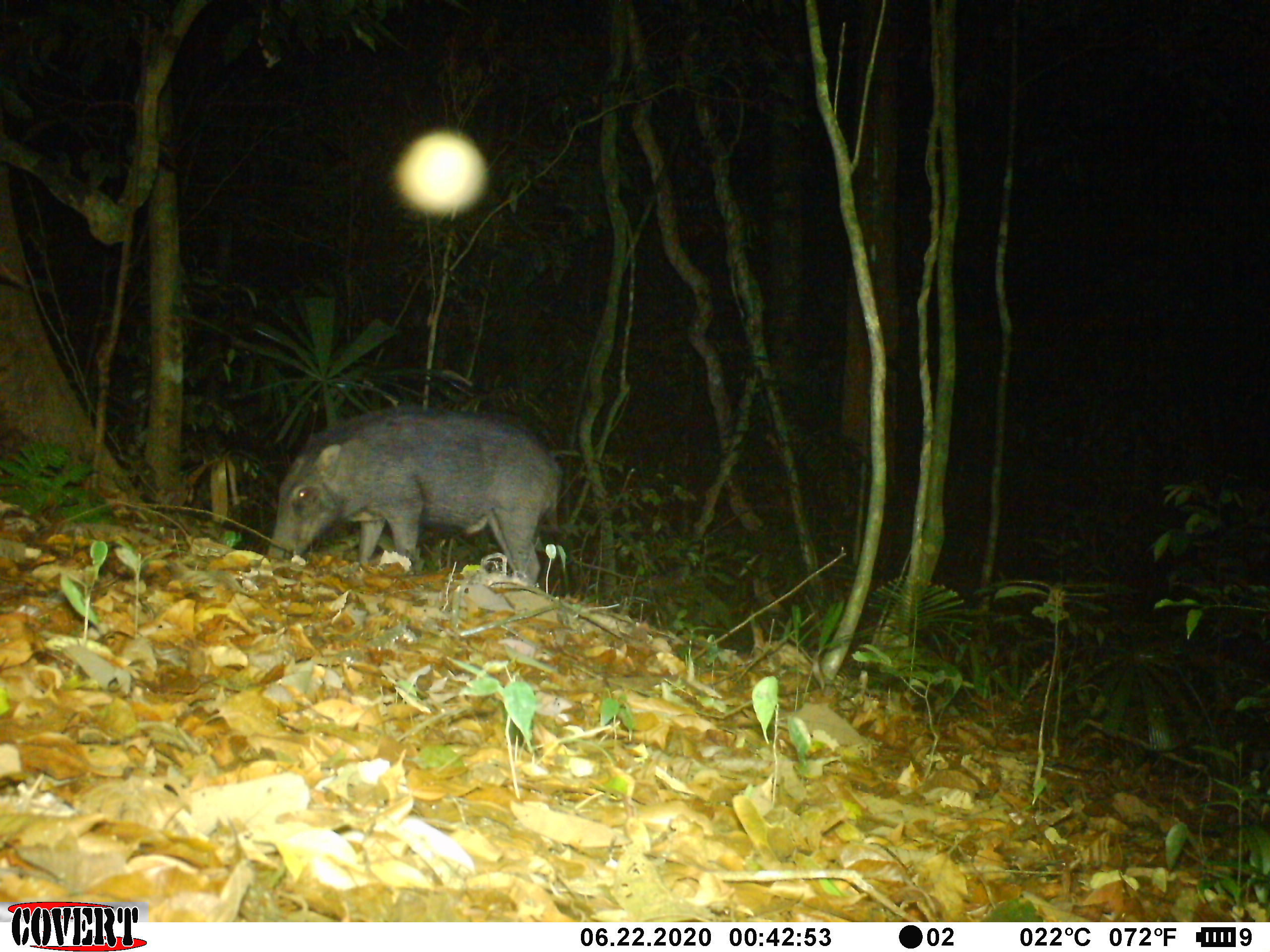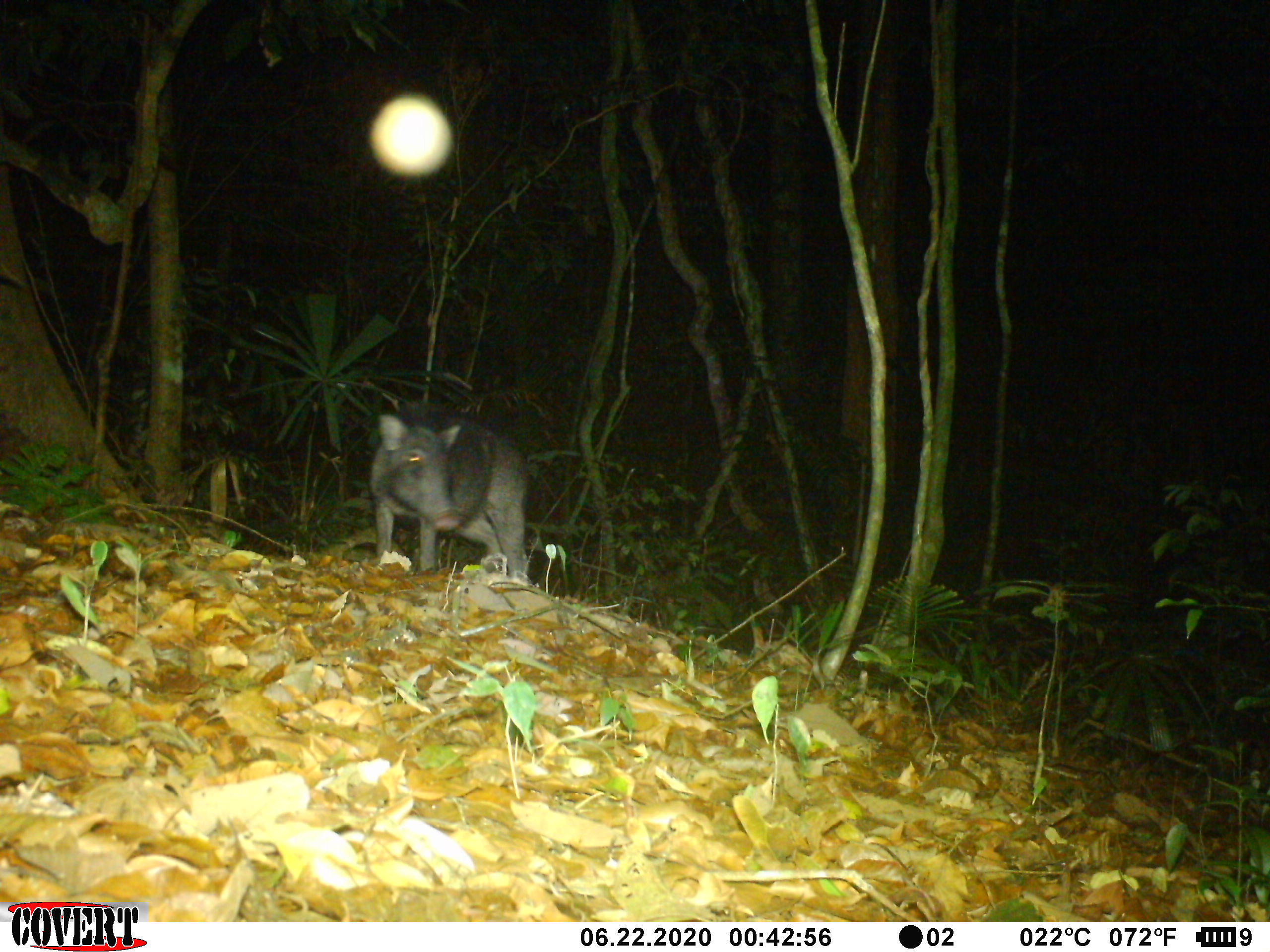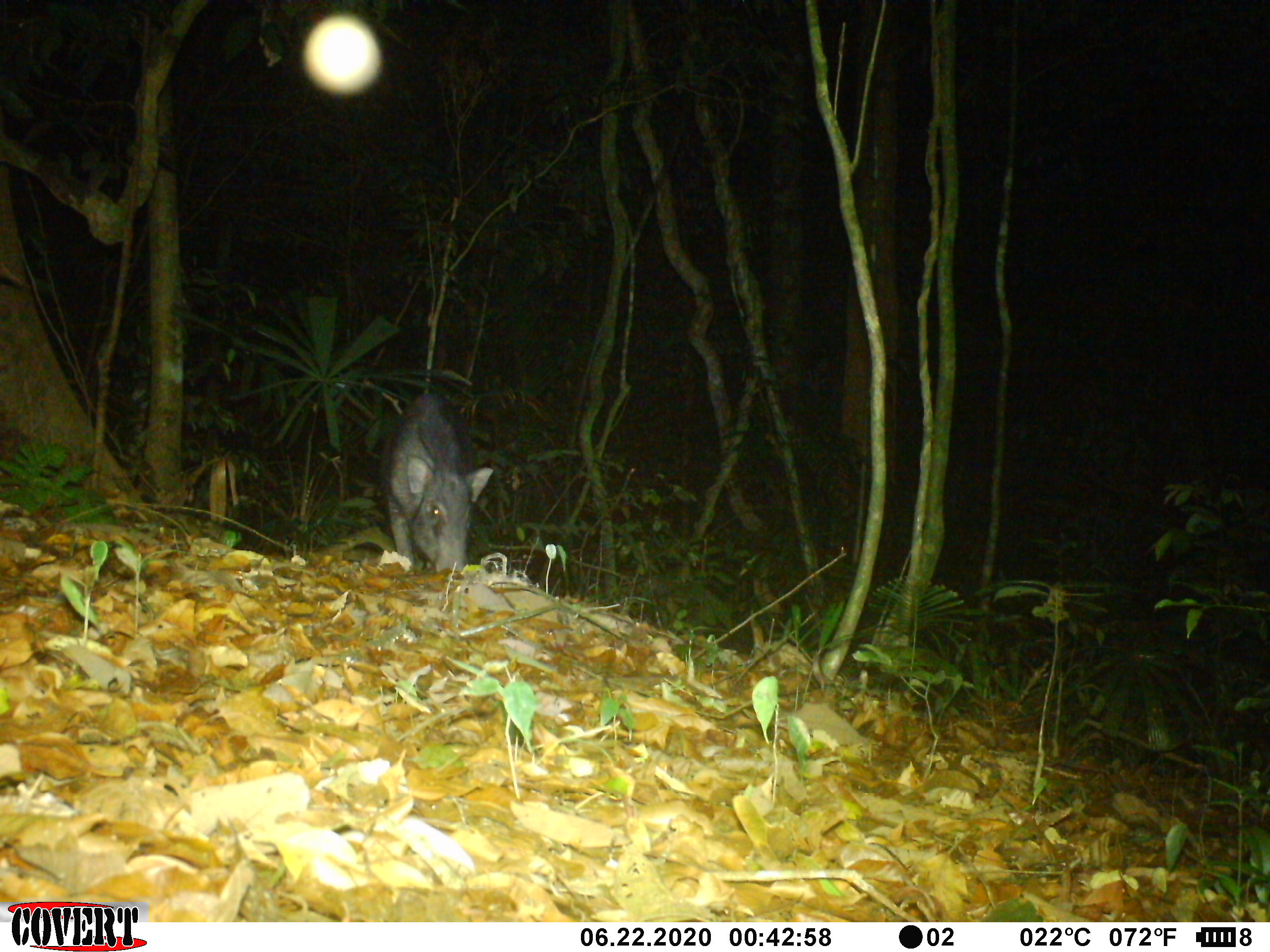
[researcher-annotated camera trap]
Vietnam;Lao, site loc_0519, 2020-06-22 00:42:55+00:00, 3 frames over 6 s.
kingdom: Animalia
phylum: Chordata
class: Mammalia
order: Artiodactyla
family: Suidae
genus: Sus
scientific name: Sus scrofa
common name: eurasian wild pig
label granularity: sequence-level